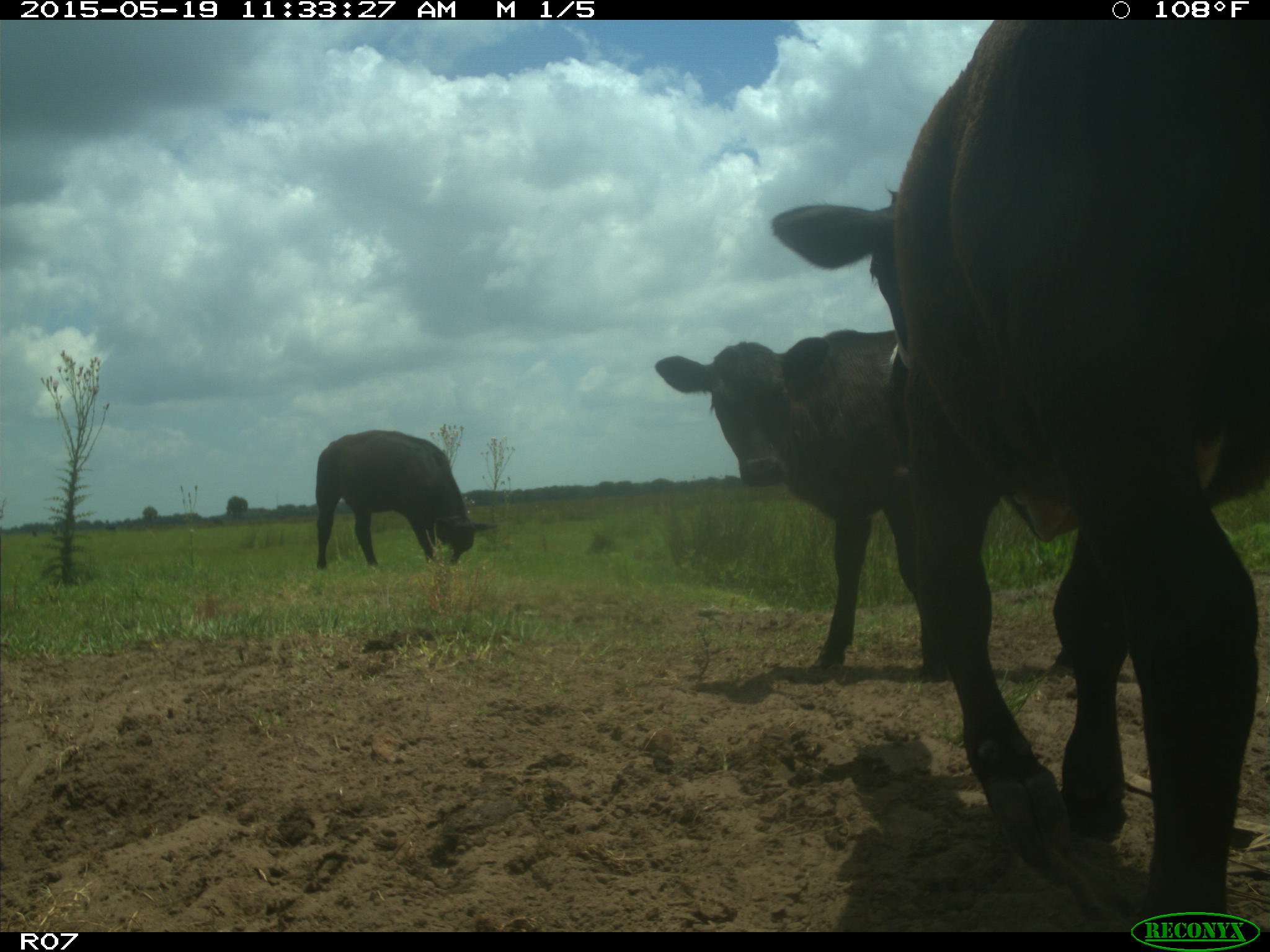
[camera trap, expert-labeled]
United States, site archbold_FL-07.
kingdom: Animalia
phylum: Chordata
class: Mammalia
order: Artiodactyla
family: Bovidae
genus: Bos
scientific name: Bos taurus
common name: domestic cow